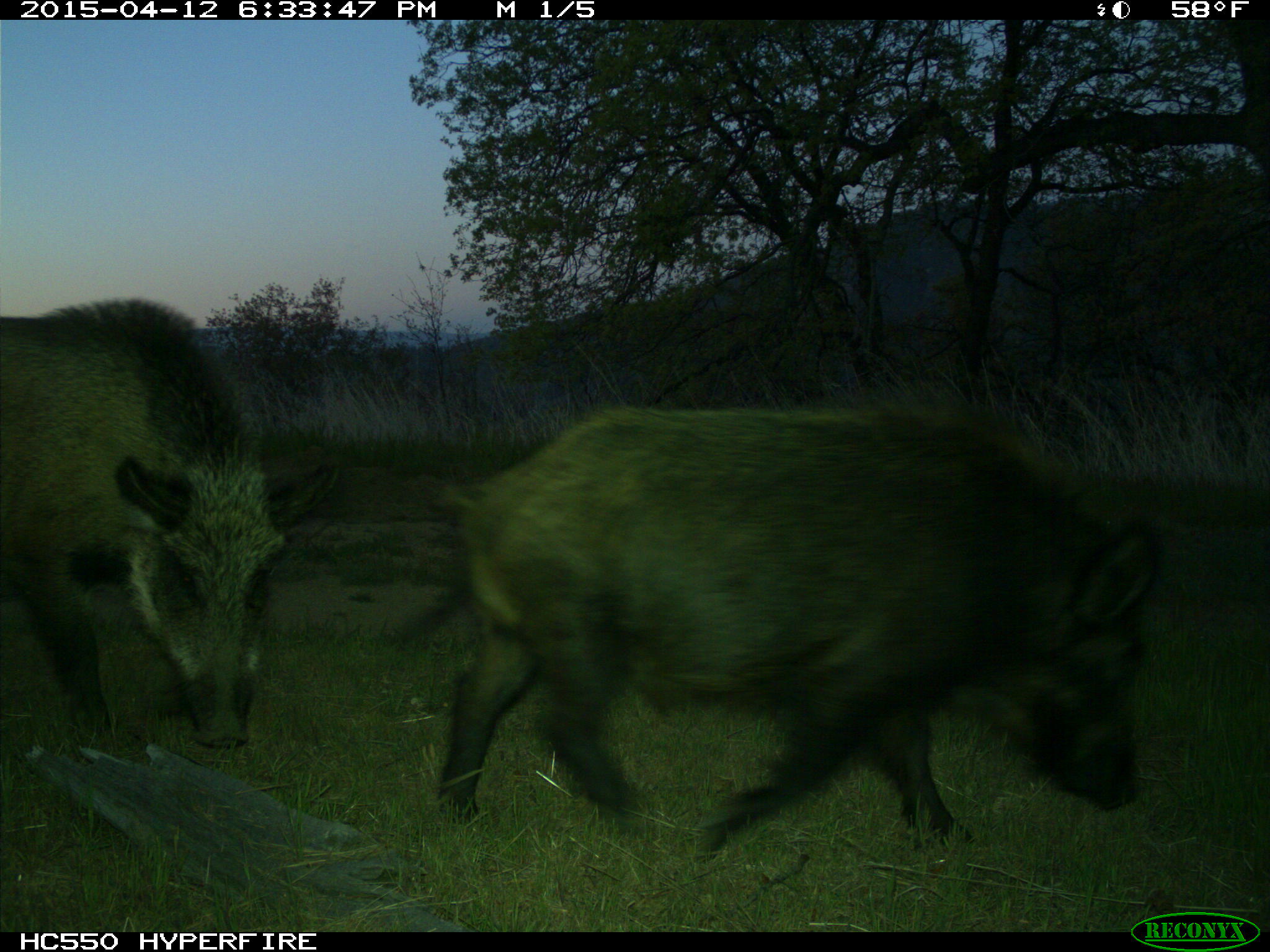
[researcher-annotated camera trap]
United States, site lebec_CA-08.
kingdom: Animalia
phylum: Chordata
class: Mammalia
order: Artiodactyla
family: Suidae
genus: Sus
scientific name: Sus scrofa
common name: wild boar